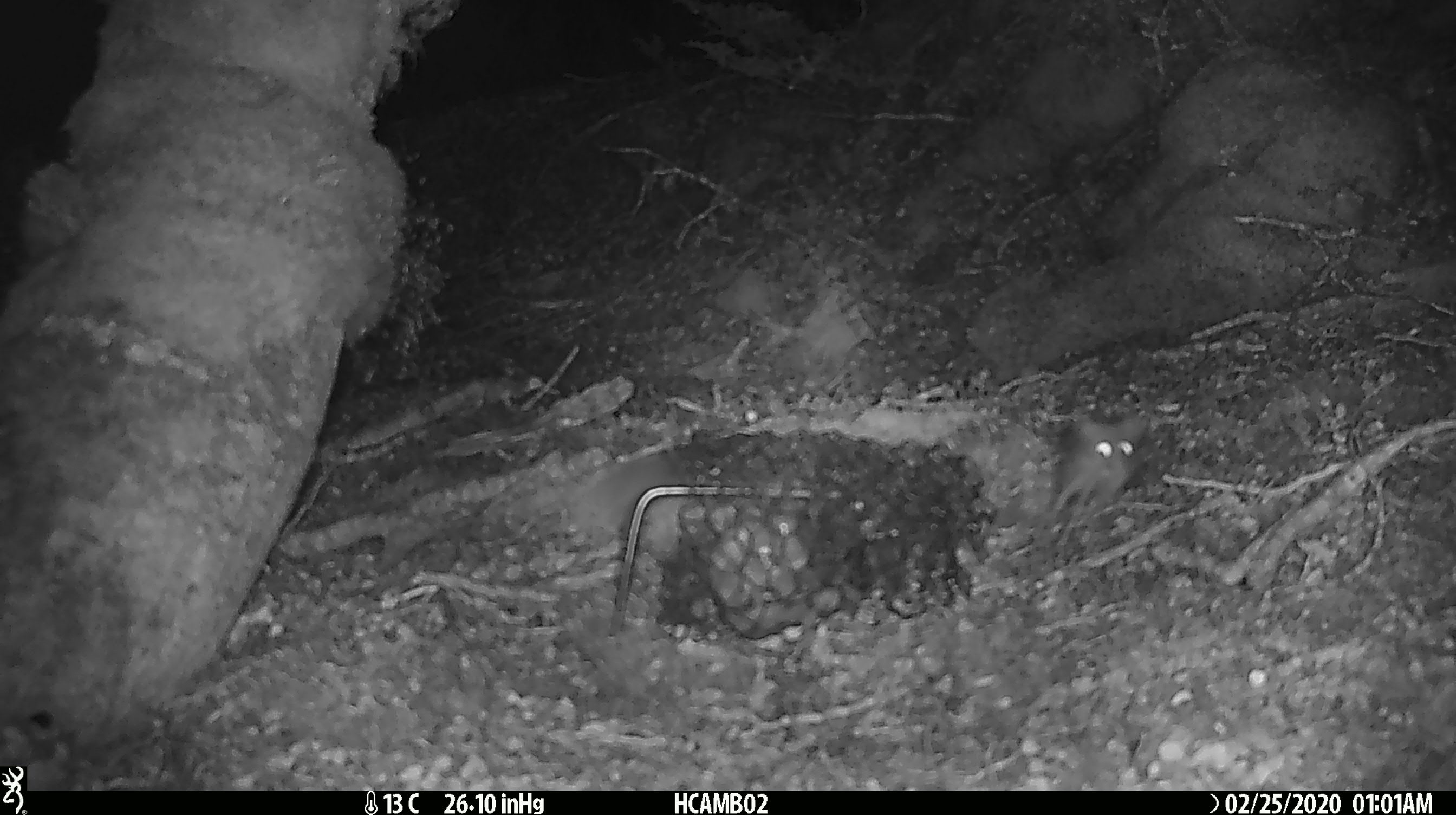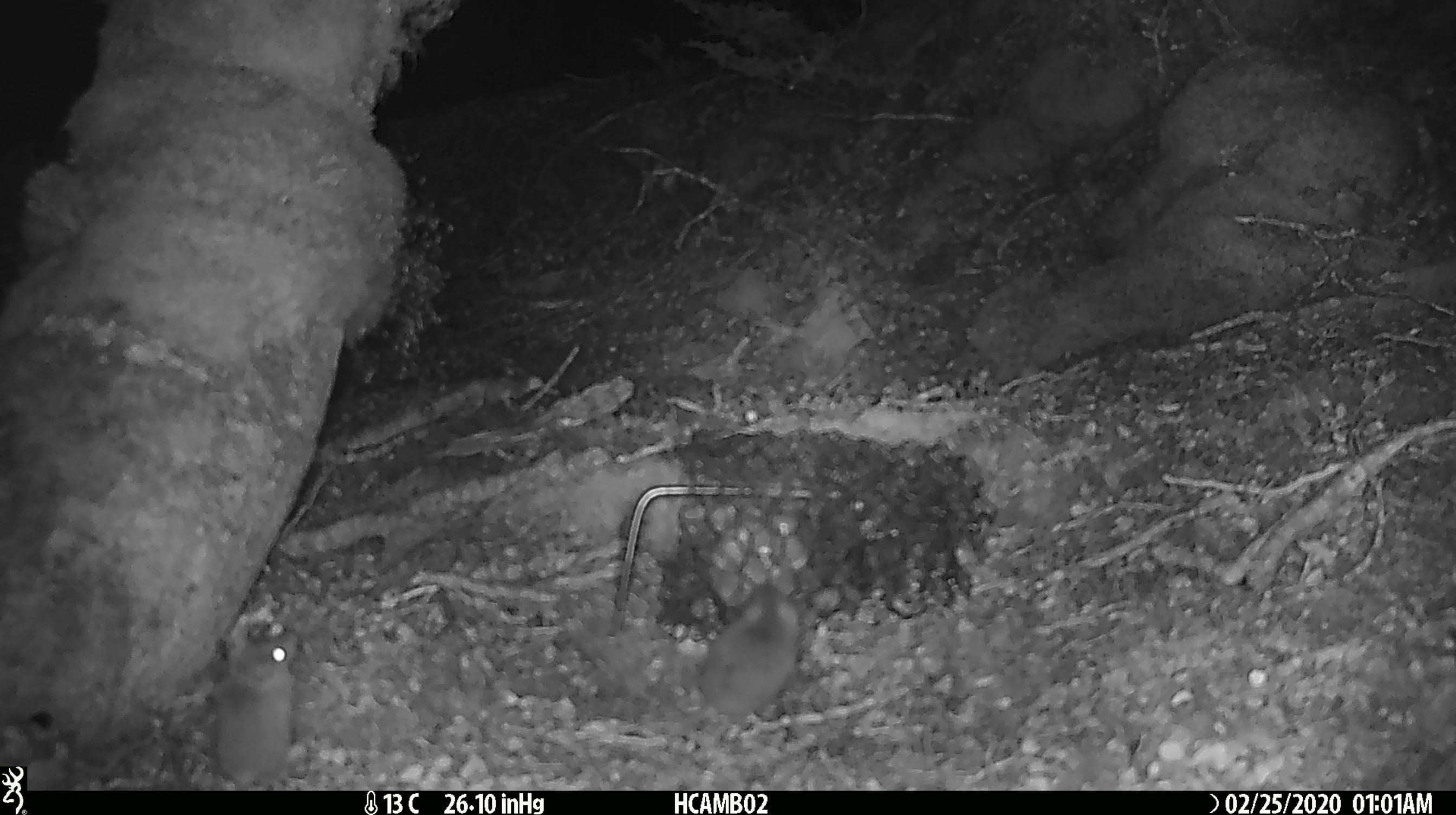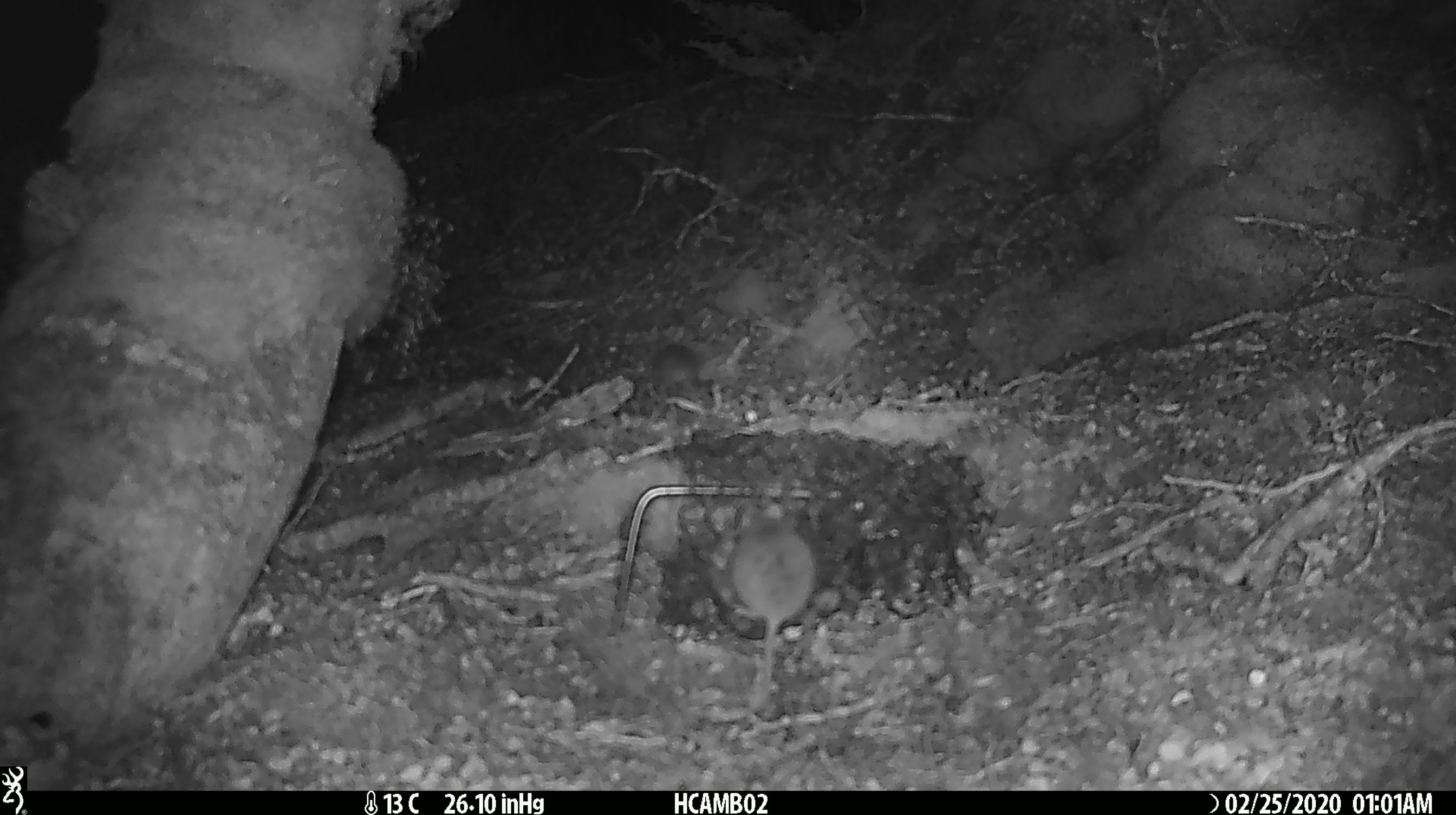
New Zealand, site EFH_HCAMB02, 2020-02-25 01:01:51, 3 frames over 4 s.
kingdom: Animalia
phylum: Chordata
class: Mammalia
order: Rodentia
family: Muridae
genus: Mus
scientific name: Mus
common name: mouse